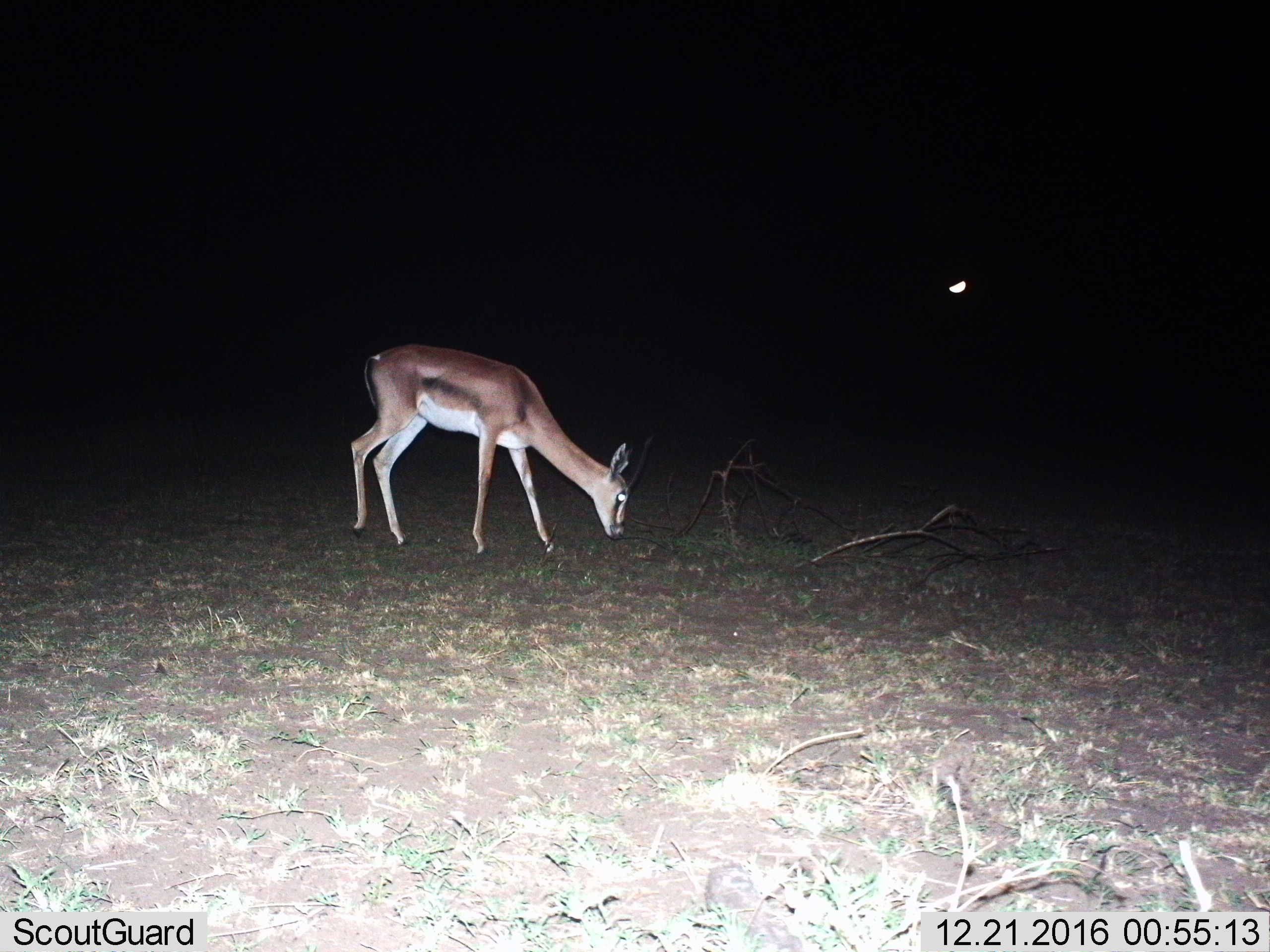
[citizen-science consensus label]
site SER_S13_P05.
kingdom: Animalia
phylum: Chordata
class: Mammalia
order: Artiodactyla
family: Bovidae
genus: Eudorcas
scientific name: Eudorcas thomsonii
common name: thomson's gazelle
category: gazellethomsons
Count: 1.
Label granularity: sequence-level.